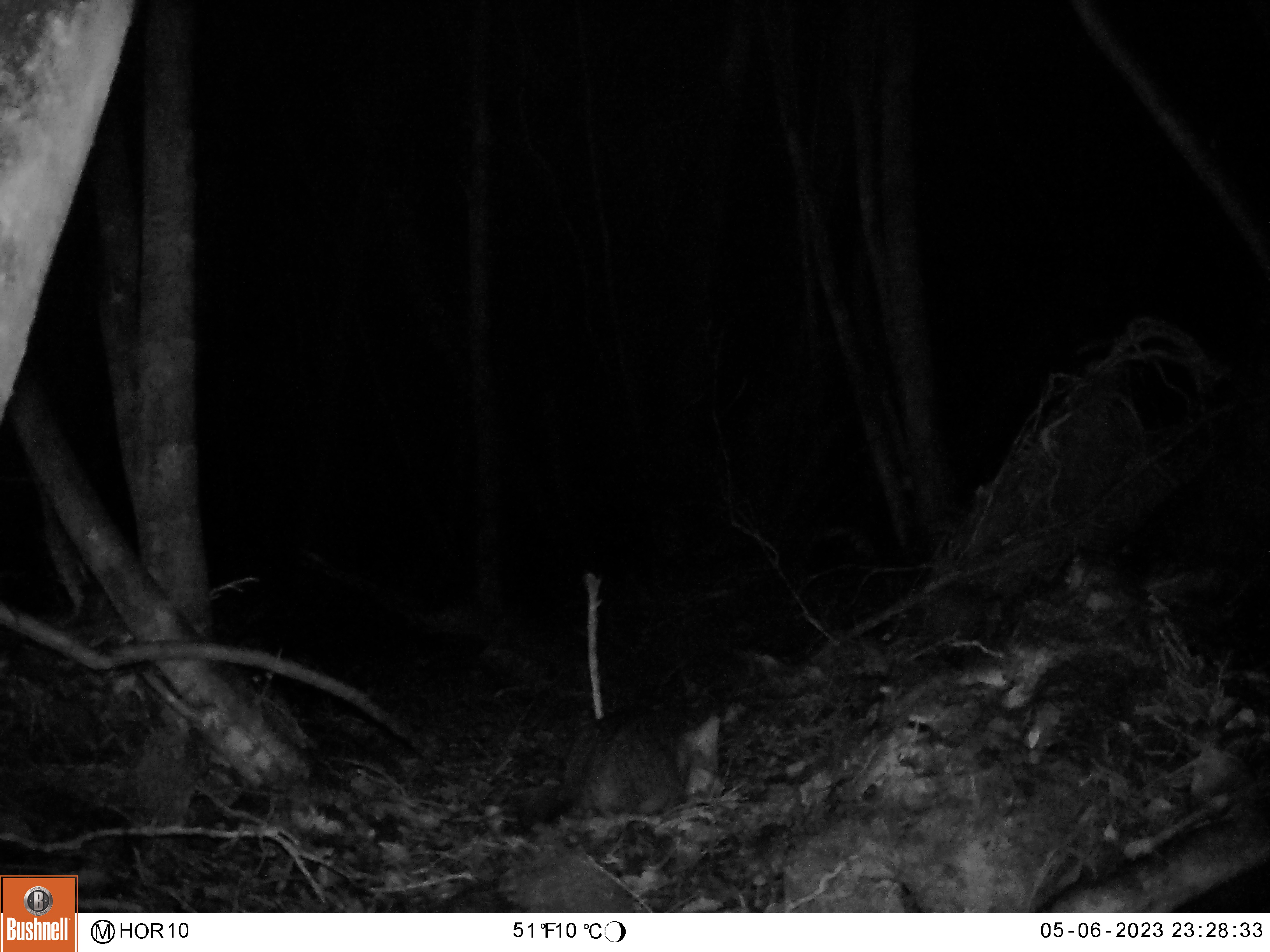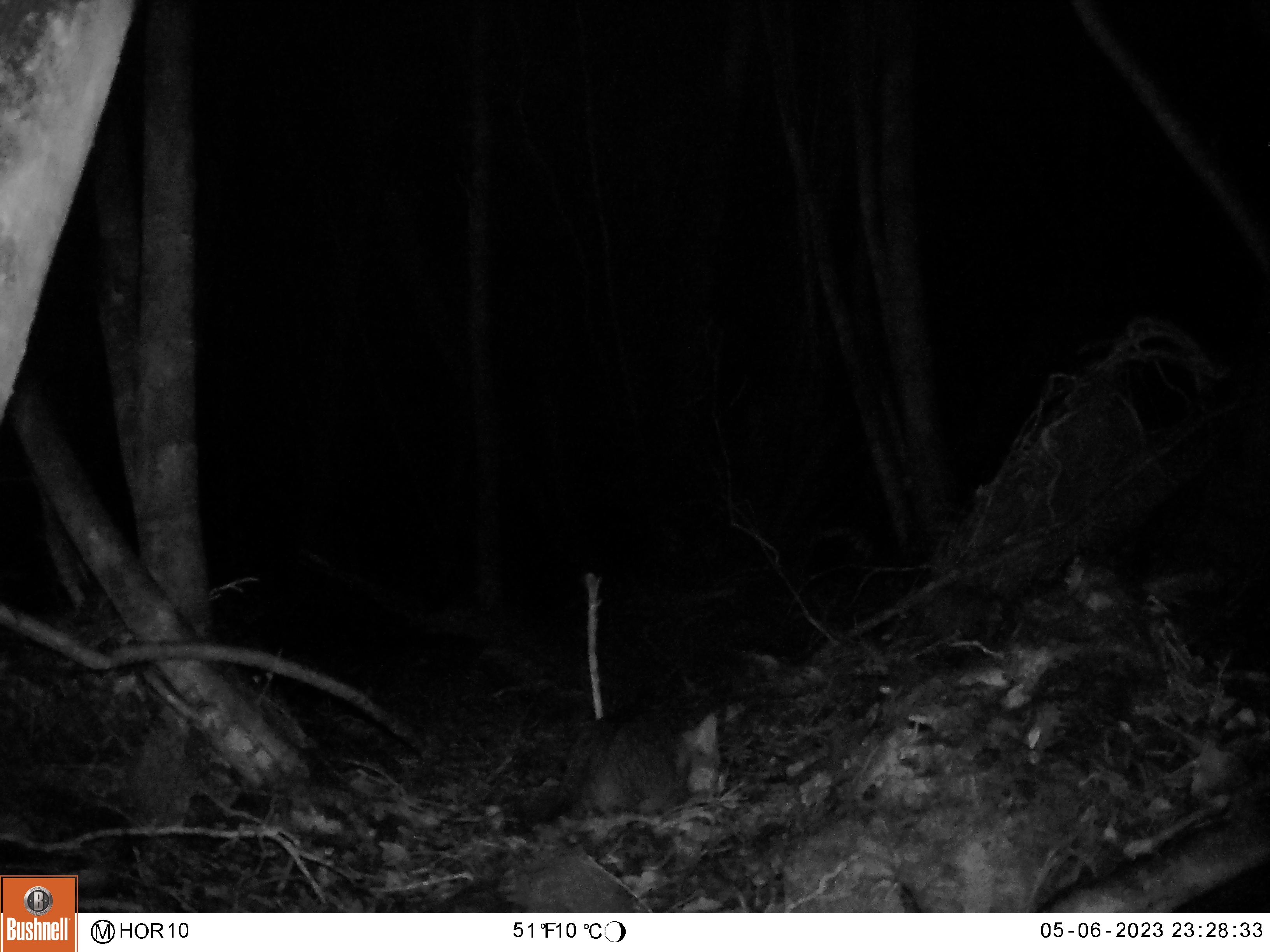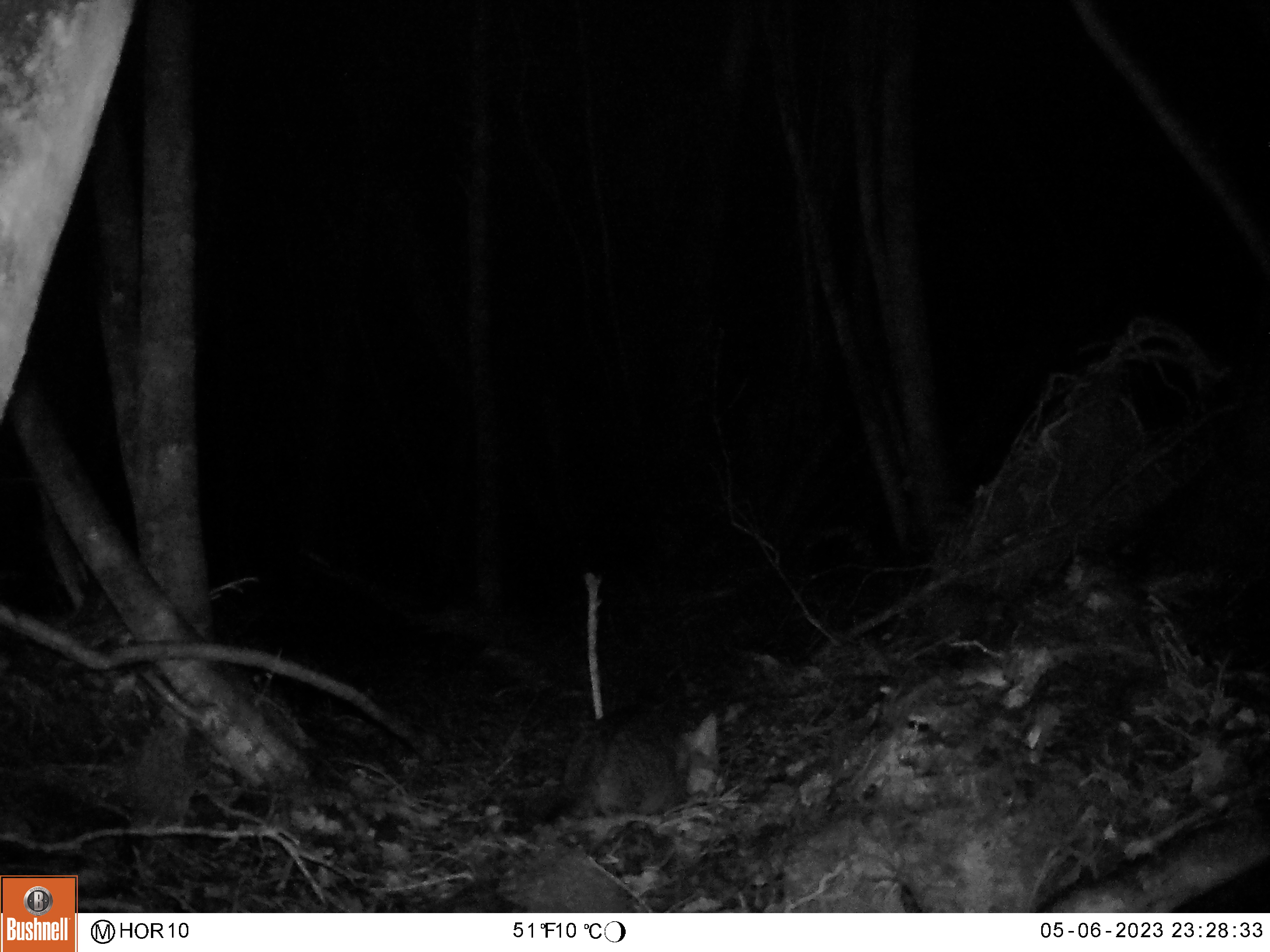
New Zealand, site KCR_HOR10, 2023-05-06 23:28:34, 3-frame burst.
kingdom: Animalia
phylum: Chordata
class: Mammalia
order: Carnivora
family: Felidae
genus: Felis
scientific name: Felis catus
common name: domestic cat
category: cat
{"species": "cat (domestic cat) (Felis catus)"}